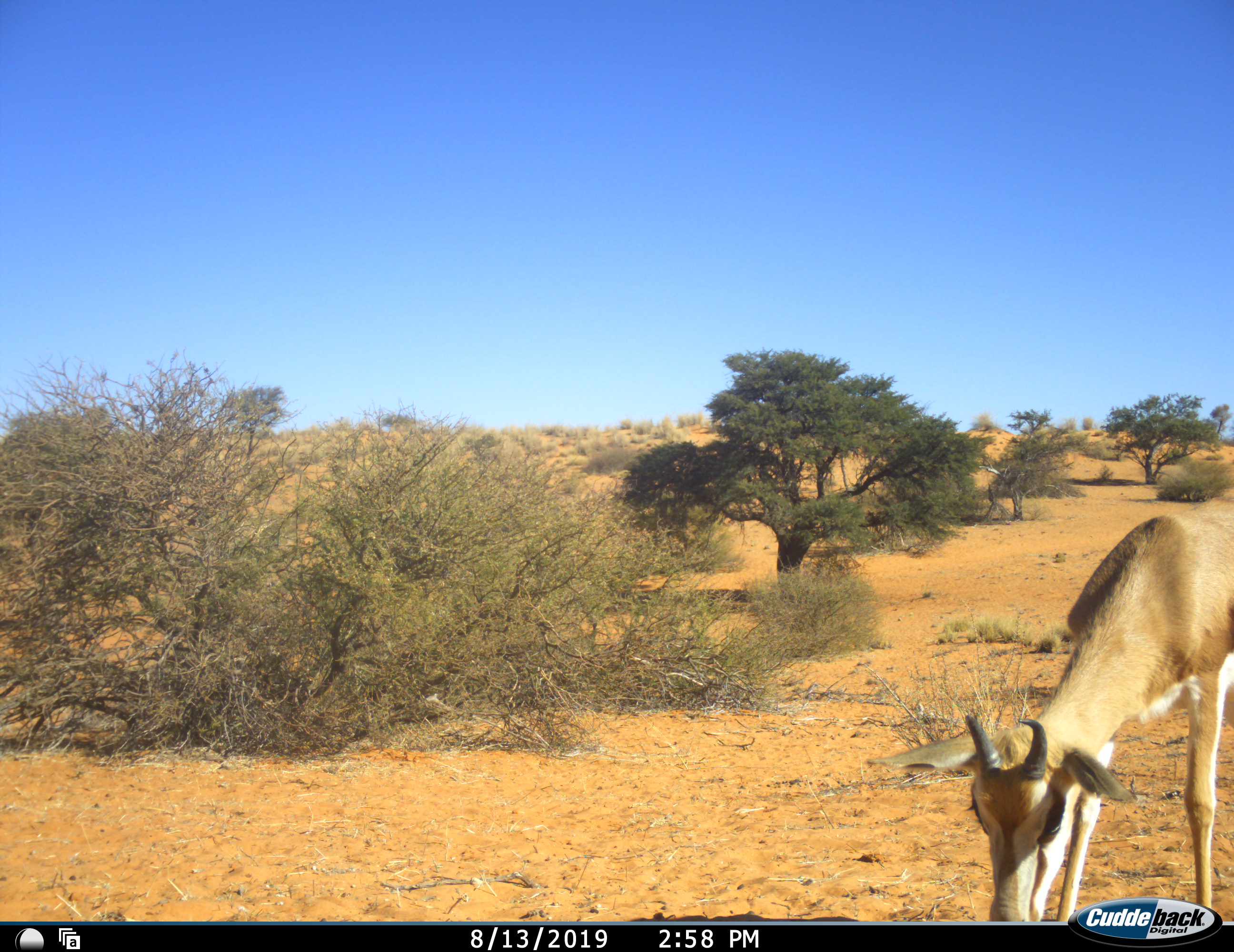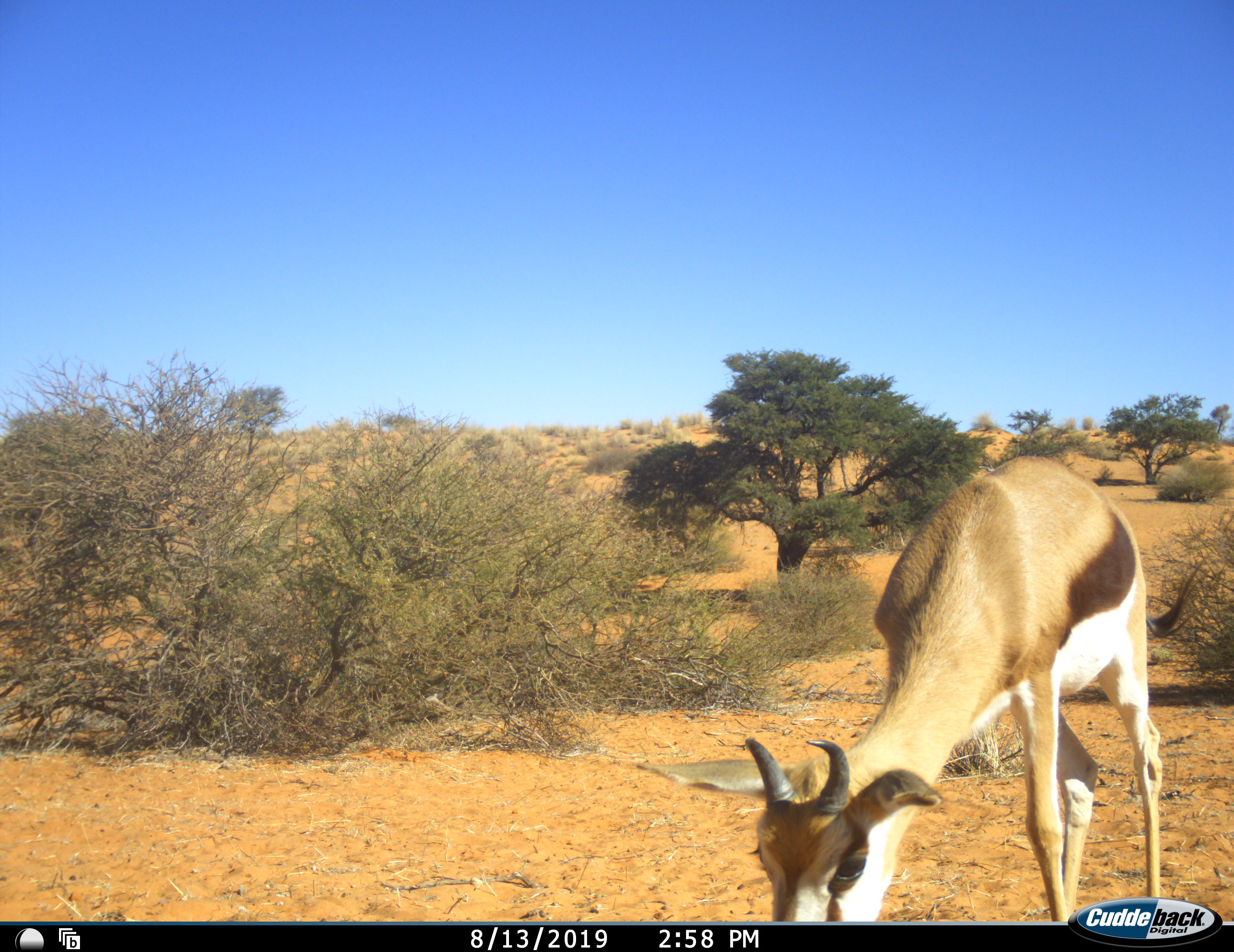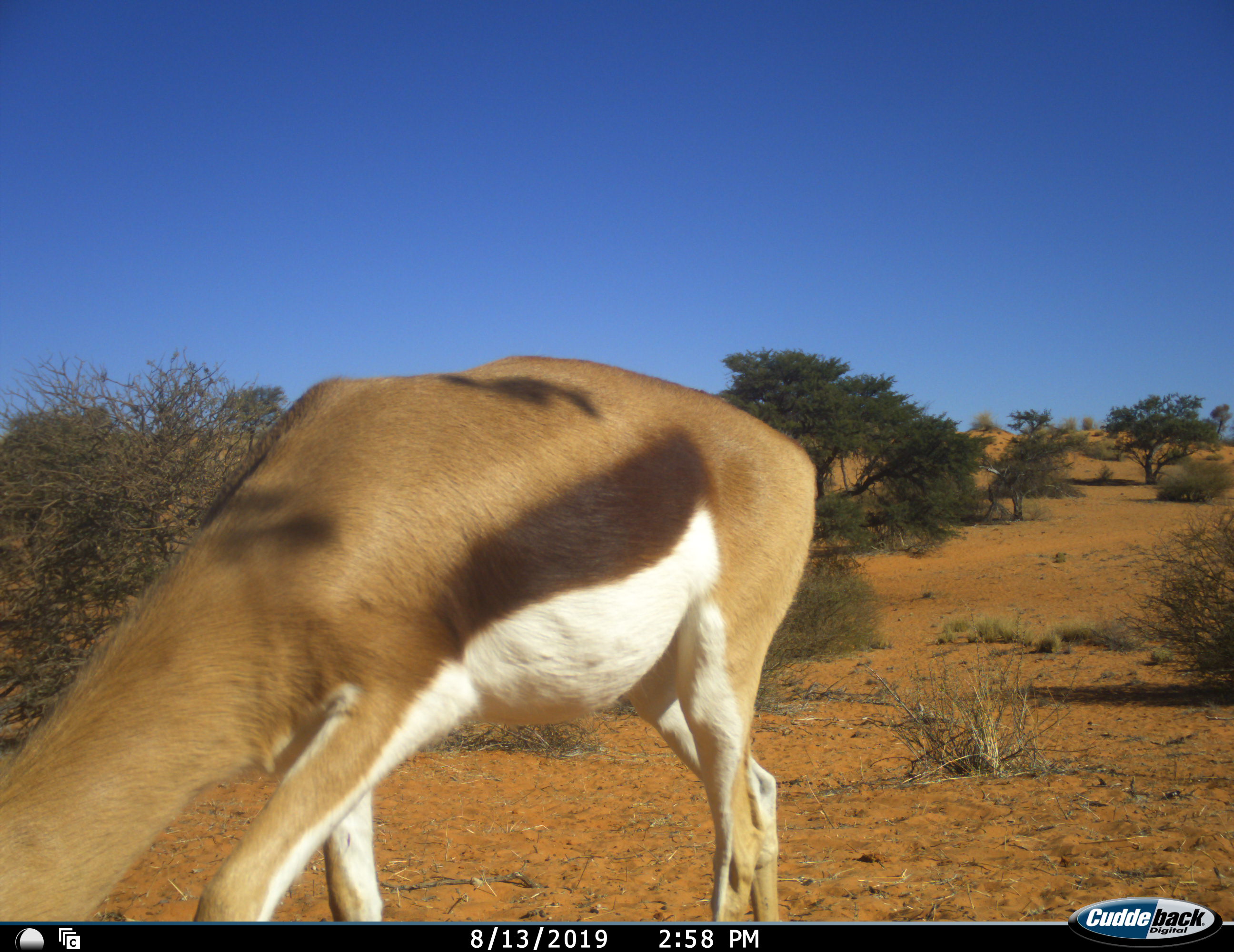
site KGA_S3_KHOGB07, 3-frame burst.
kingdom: Animalia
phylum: Chordata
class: Mammalia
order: Artiodactyla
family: Bovidae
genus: Antidorcas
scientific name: Antidorcas marsupialis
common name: springbok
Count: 1.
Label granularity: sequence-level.